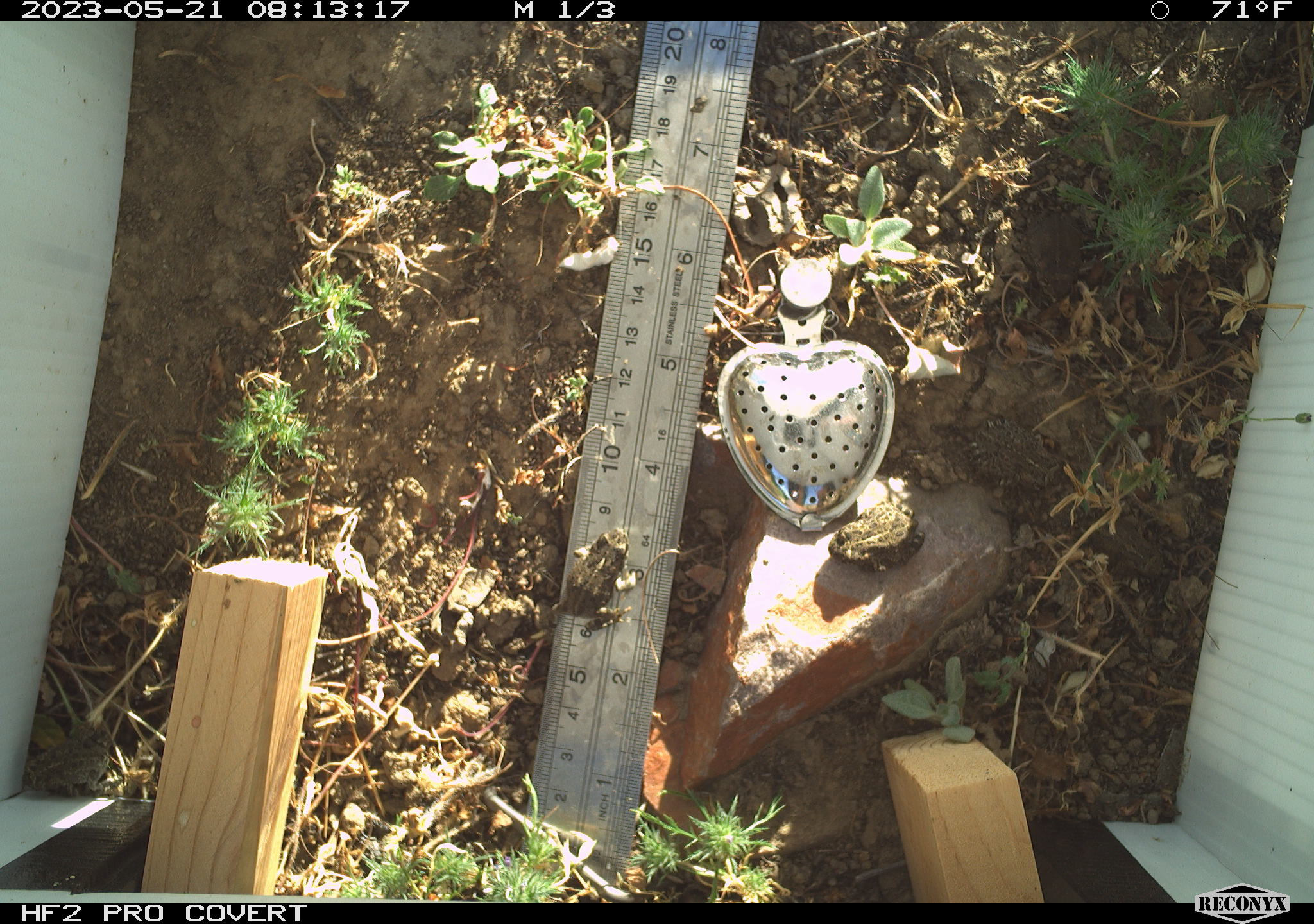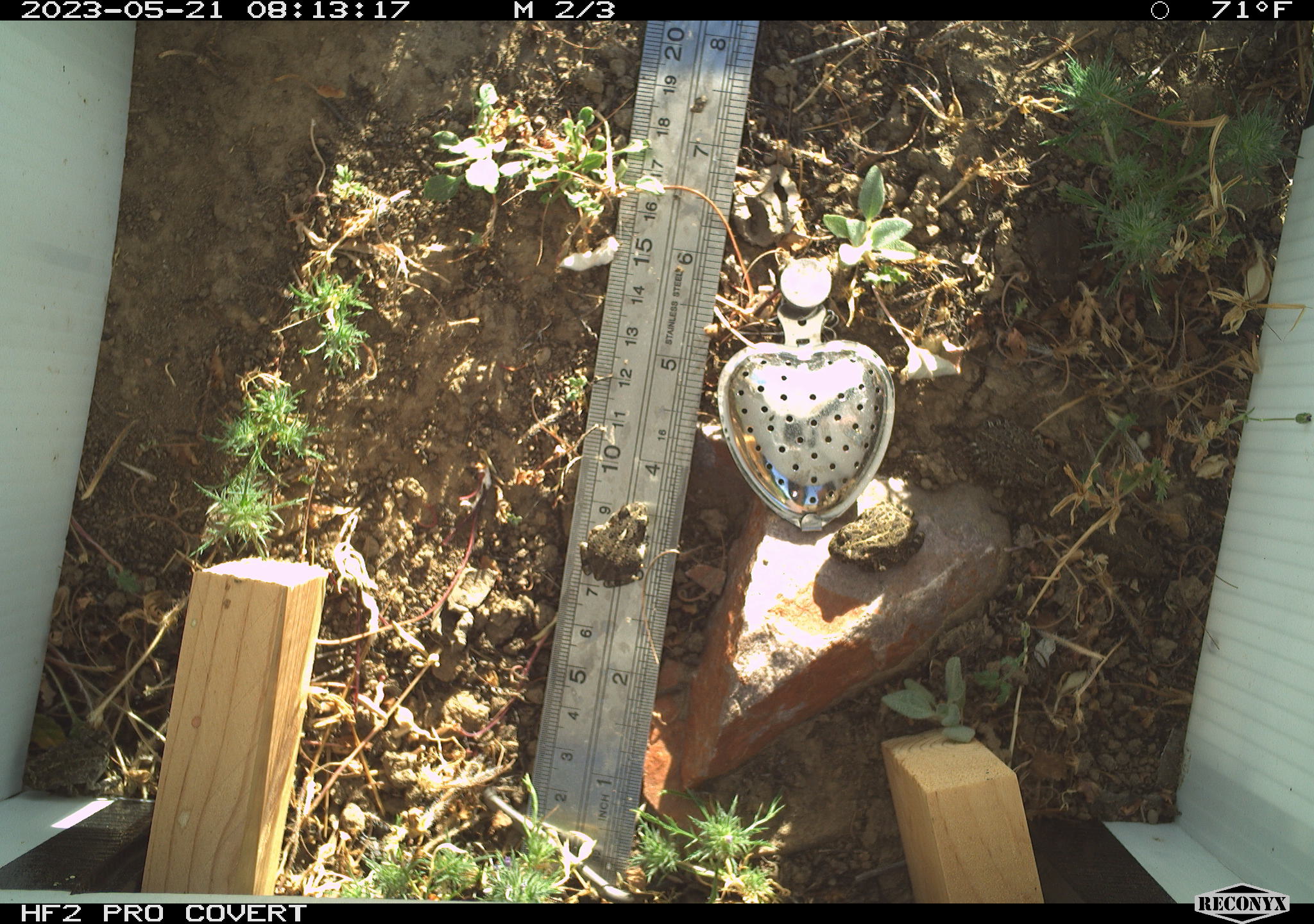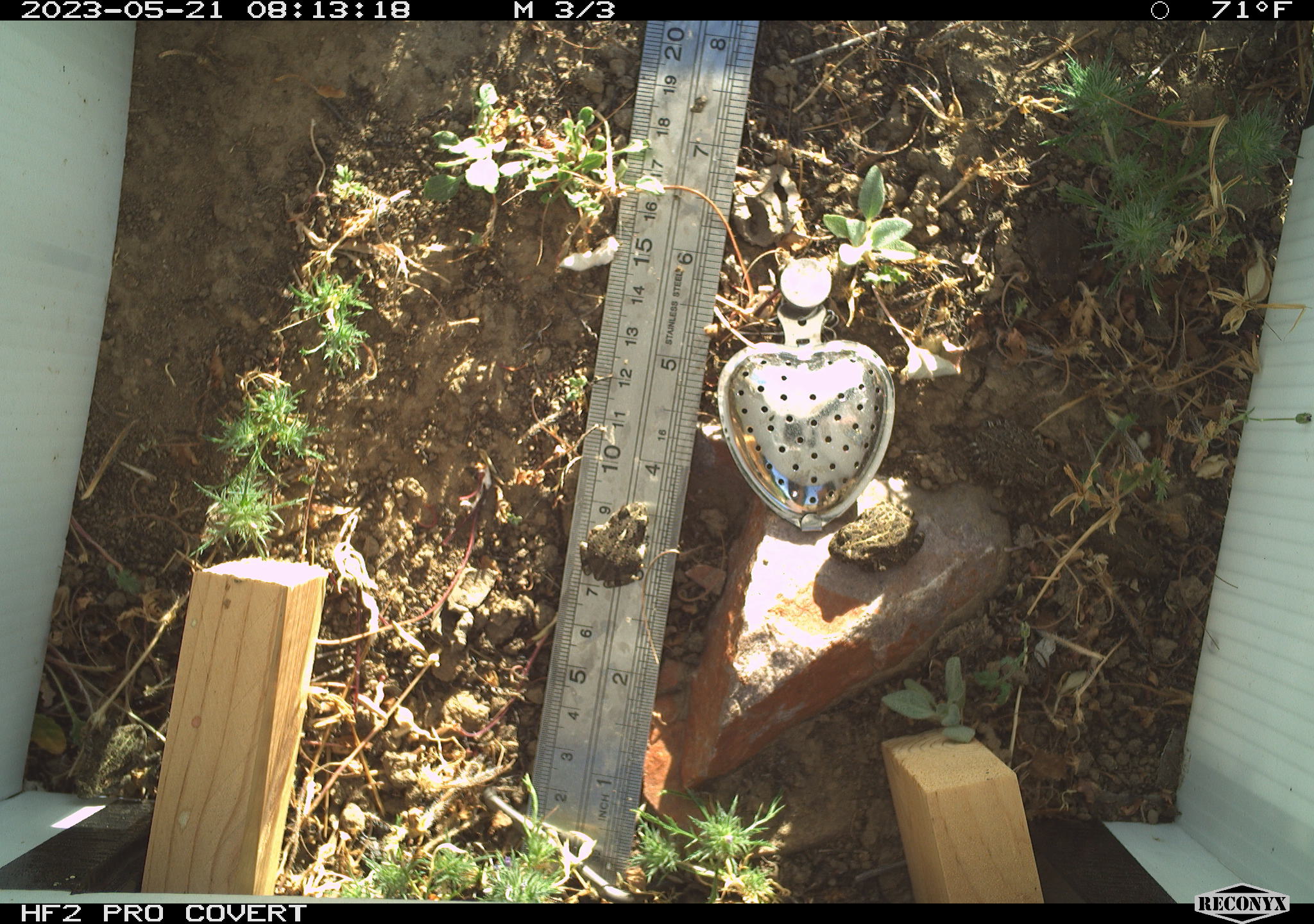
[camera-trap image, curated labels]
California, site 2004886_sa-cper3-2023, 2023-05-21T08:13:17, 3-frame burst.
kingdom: Animalia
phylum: Chordata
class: Amphibia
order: Anura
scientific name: Anura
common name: frogs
Frogs (Anura).